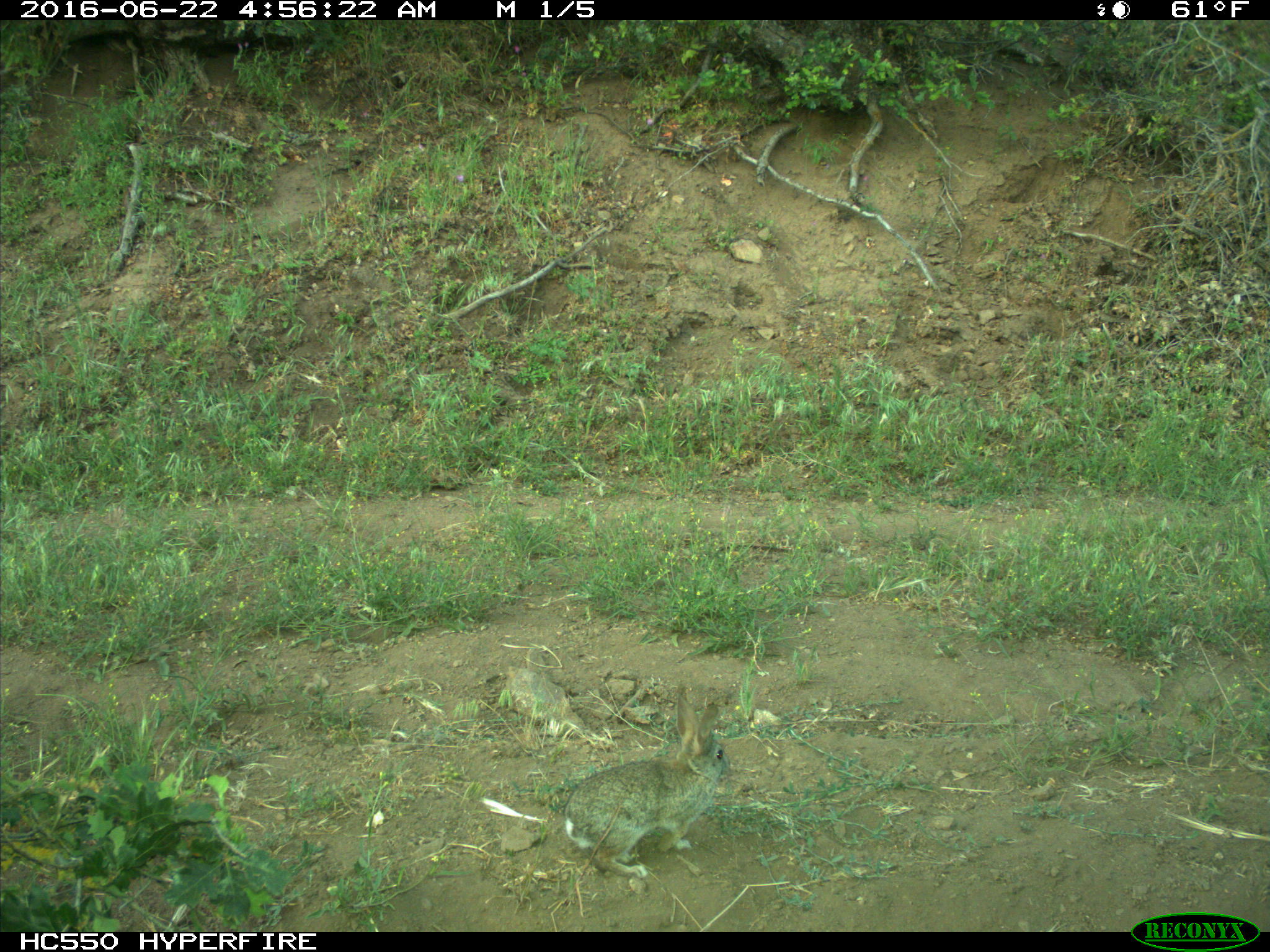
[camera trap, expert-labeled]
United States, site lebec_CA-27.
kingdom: Animalia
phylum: Chordata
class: Mammalia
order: Lagomorpha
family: Leporidae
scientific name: Leporidae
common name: rabbits and hares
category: unidentified rabbit